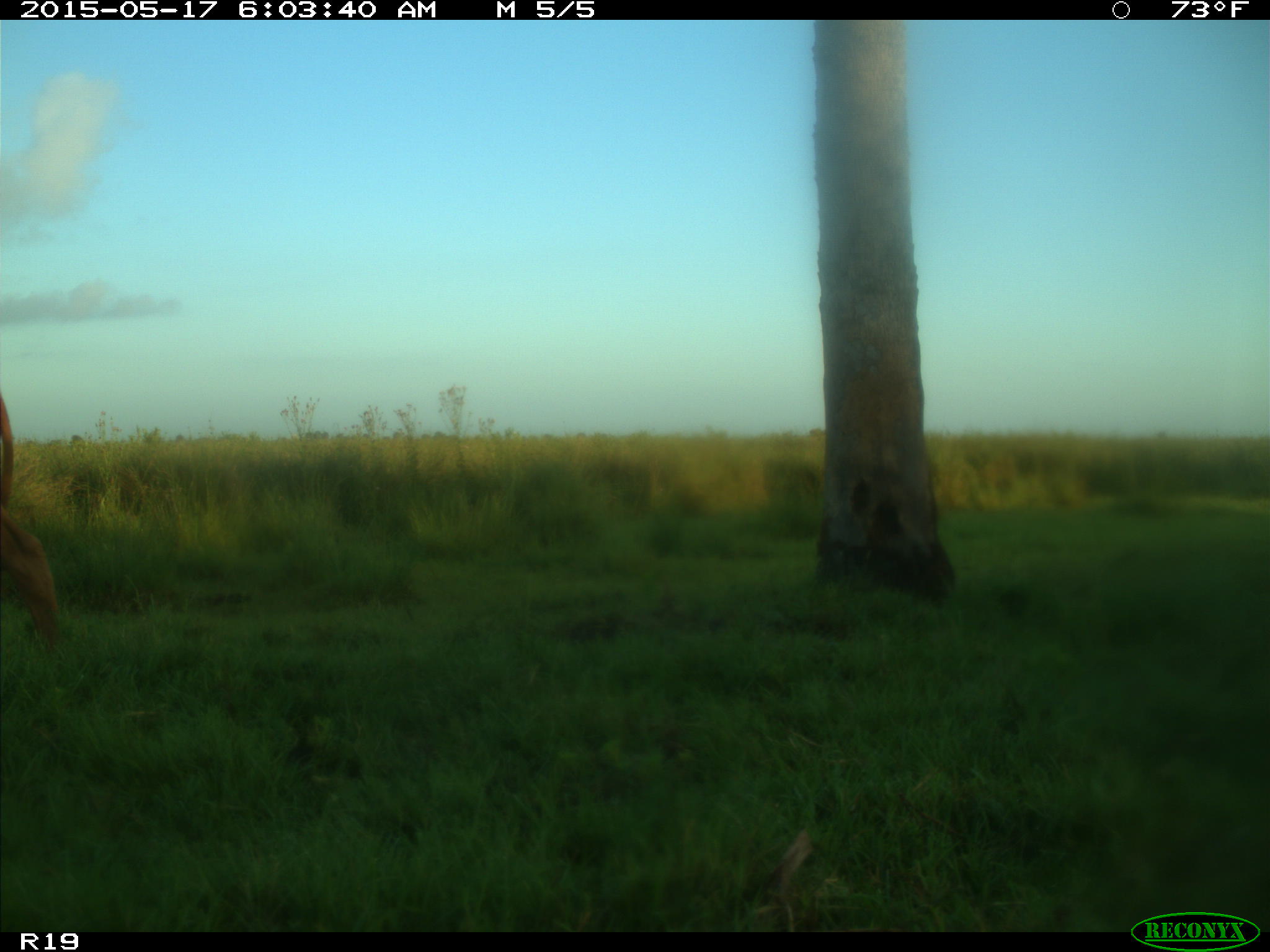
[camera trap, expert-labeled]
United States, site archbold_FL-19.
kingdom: Animalia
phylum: Chordata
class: Mammalia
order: Artiodactyla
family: Bovidae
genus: Bos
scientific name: Bos taurus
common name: domestic cow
Bos taurus (domestic cow).